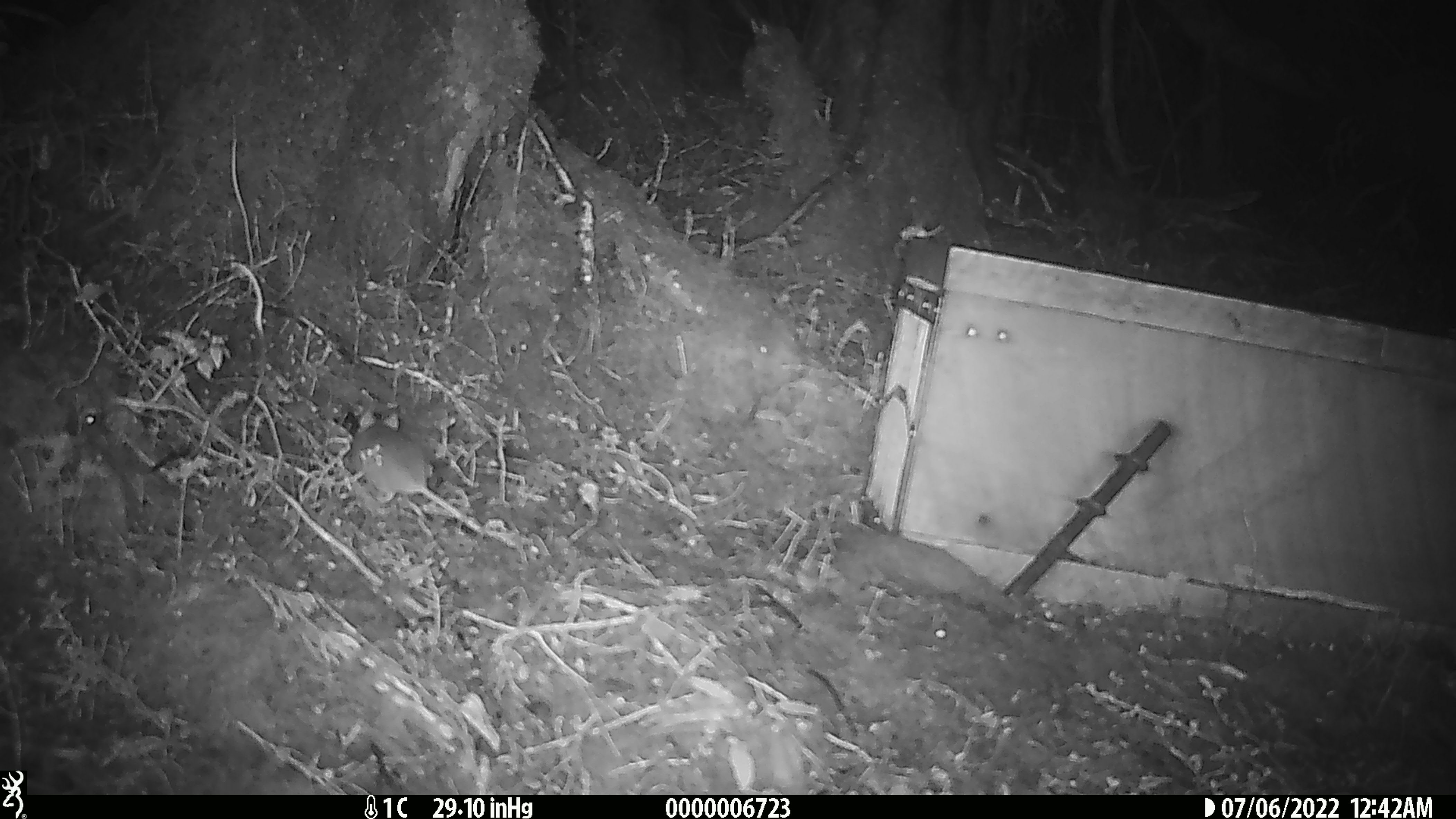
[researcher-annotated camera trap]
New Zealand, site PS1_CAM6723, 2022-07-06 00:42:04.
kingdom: Animalia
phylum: Chordata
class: Mammalia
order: Rodentia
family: Muridae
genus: Mus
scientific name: Mus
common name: mouse